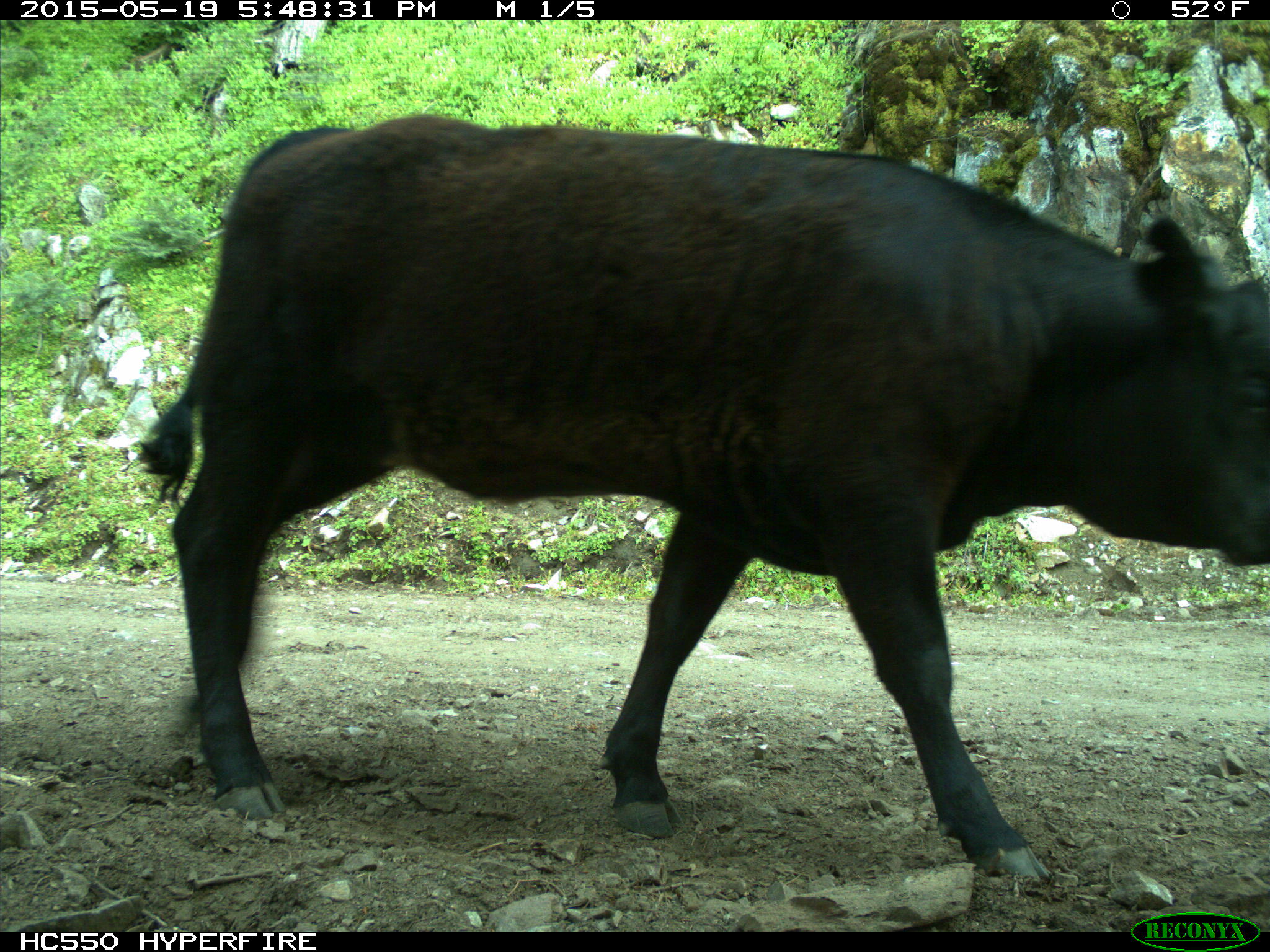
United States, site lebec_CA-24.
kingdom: Animalia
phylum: Chordata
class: Mammalia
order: Artiodactyla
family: Bovidae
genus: Bos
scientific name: Bos taurus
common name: domestic cow